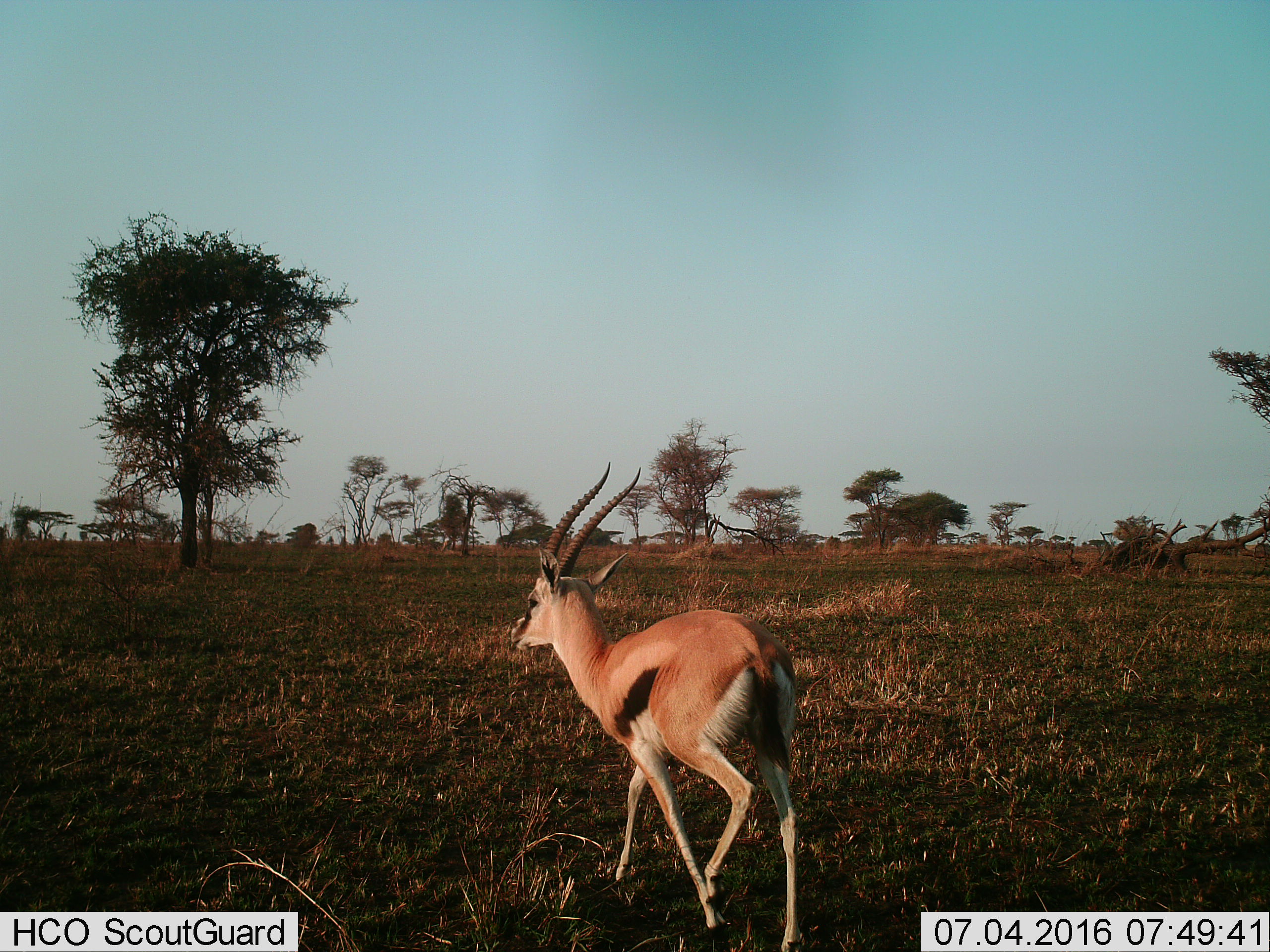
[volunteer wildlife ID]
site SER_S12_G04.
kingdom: Animalia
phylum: Chordata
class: Mammalia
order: Artiodactyla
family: Bovidae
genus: Eudorcas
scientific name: Eudorcas thomsonii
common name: thomson's gazelle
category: gazellethomsons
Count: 1.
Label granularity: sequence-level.